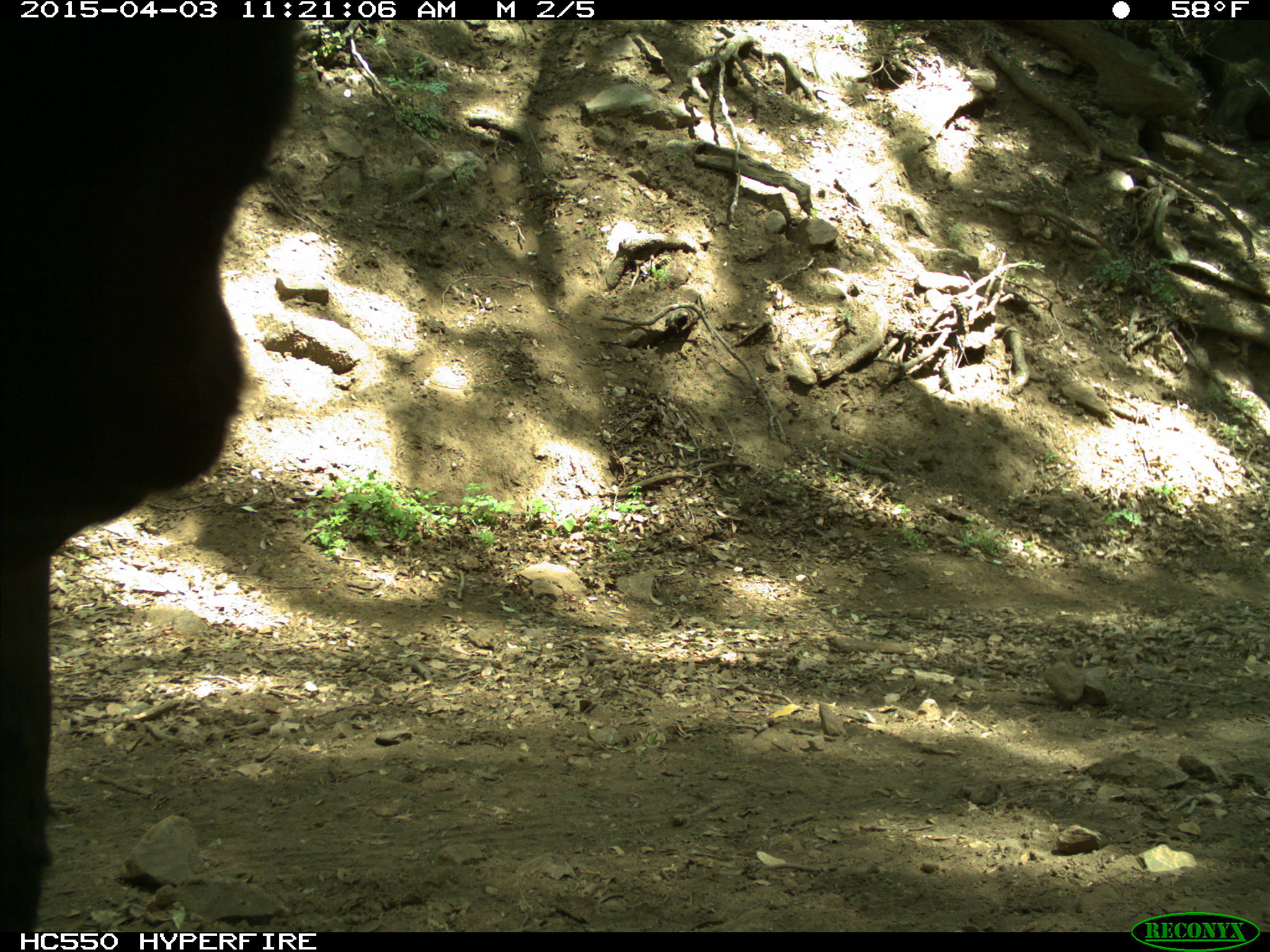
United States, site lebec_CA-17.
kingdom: Animalia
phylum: Chordata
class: Mammalia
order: Artiodactyla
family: Bovidae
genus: Bos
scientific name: Bos taurus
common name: domestic cow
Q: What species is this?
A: Bos taurus (domestic cow).